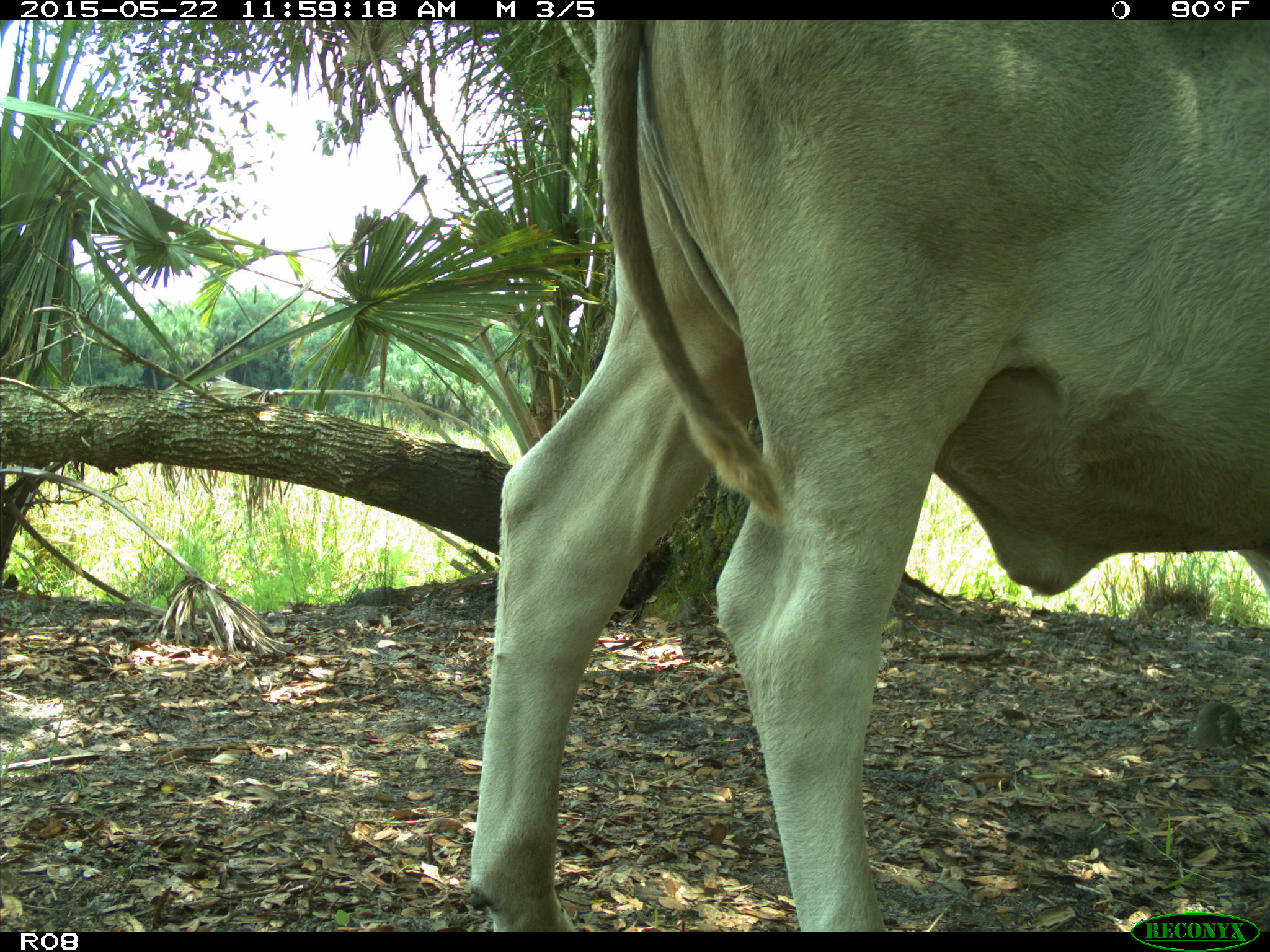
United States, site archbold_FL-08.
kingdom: Animalia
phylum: Chordata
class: Mammalia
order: Artiodactyla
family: Bovidae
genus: Bos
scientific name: Bos taurus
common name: domestic cow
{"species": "Bos taurus (domestic cow)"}